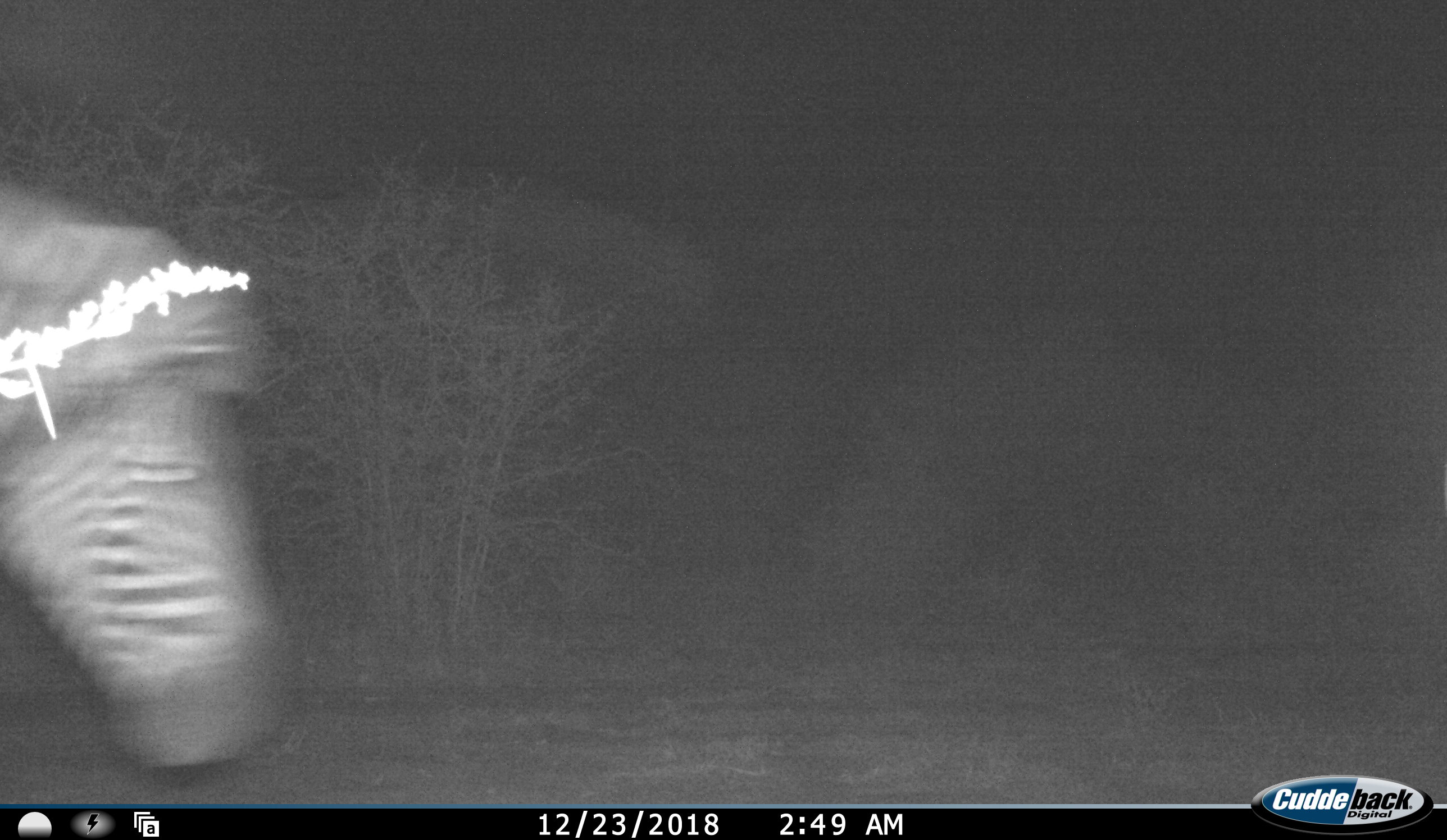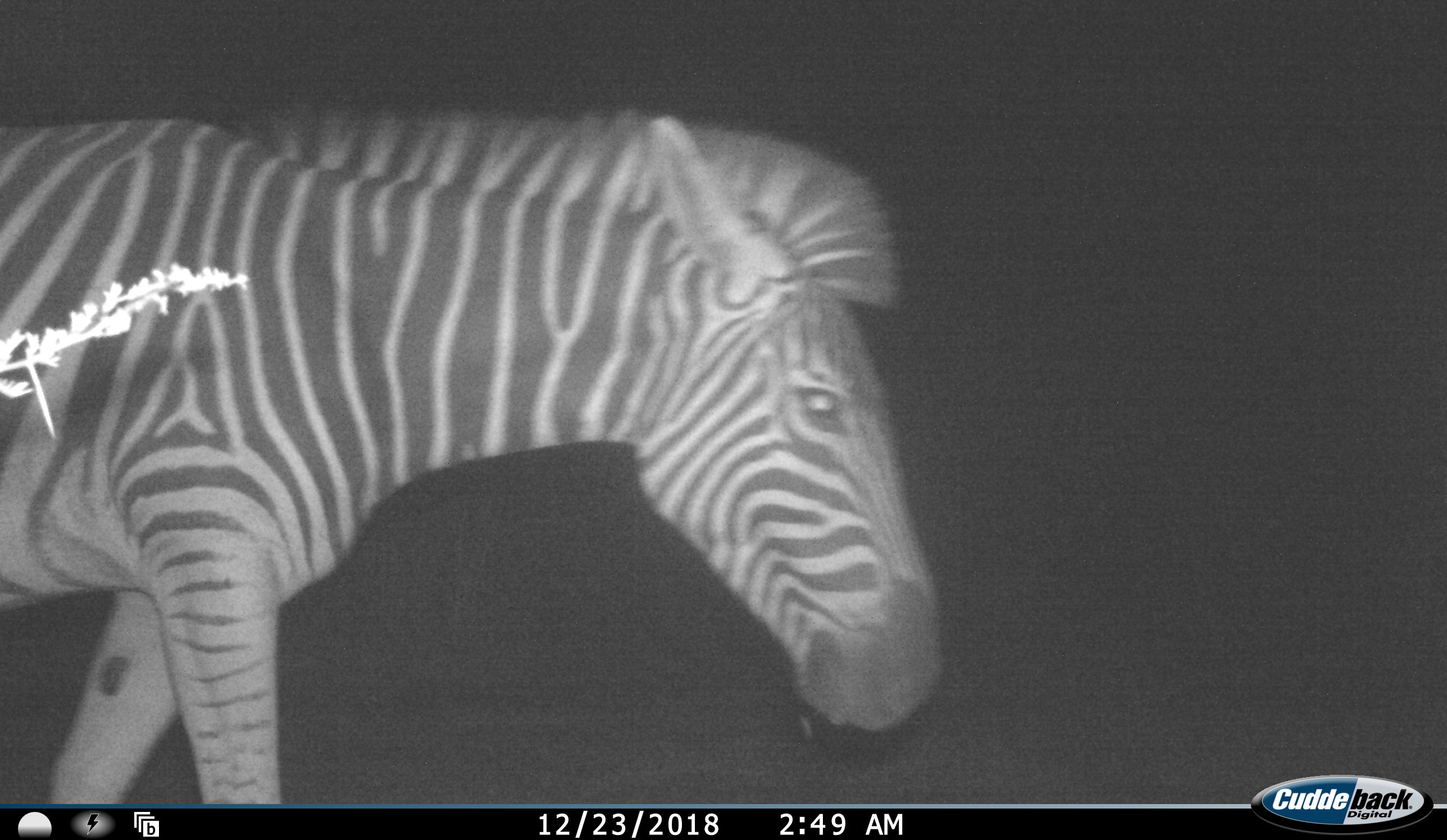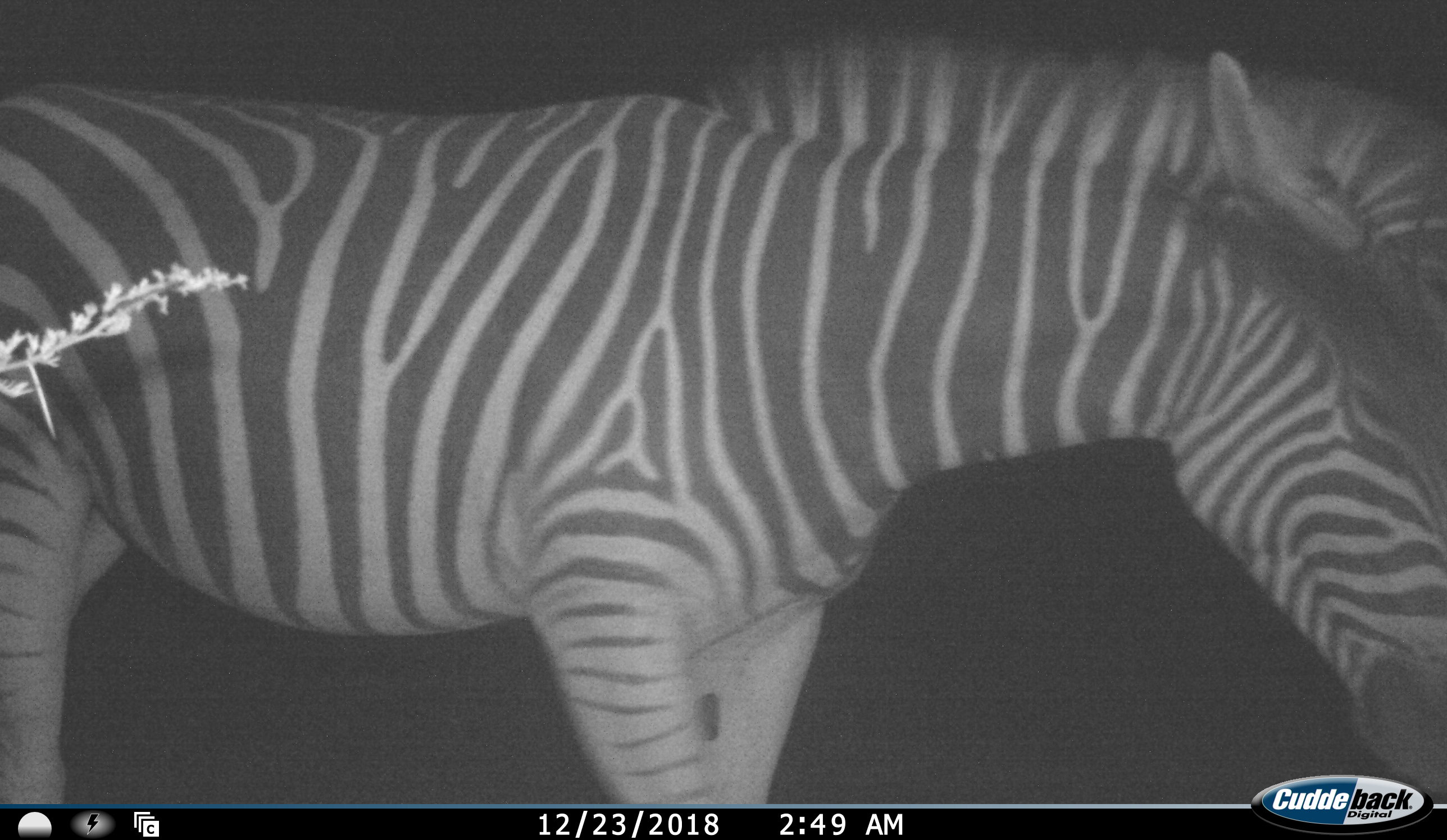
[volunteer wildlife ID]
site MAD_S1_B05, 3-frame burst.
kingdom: Animalia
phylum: Chordata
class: Mammalia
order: Perissodactyla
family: Equidae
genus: Equus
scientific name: Equus quagga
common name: plains zebra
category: zebraplains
Zebraplains (plains zebra) (Equus quagga), count 1. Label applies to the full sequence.